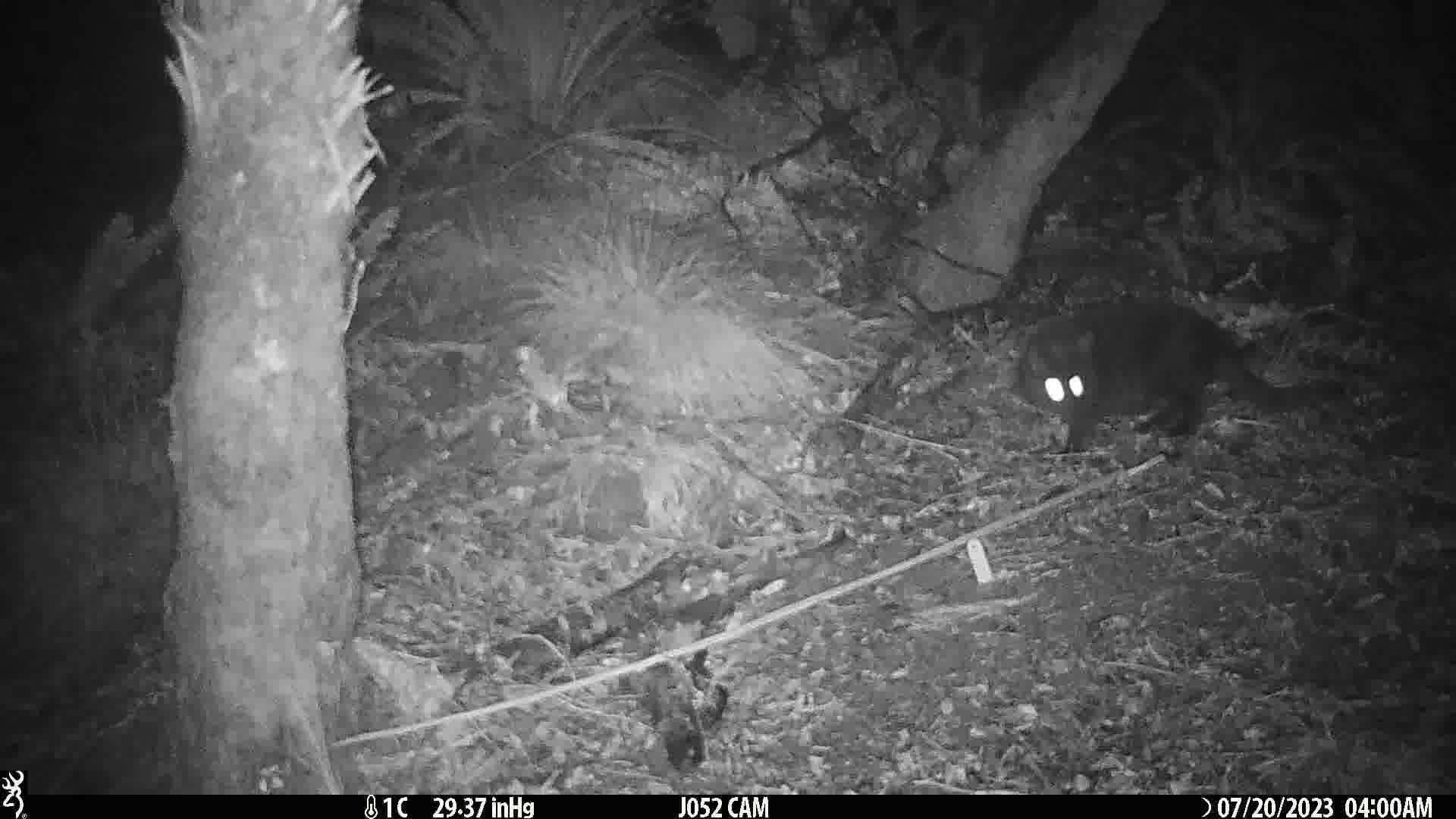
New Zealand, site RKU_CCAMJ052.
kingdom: Animalia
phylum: Chordata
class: Mammalia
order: Carnivora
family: Felidae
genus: Felis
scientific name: Felis catus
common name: domestic cat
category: cat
Cat (domestic cat) (Felis catus).